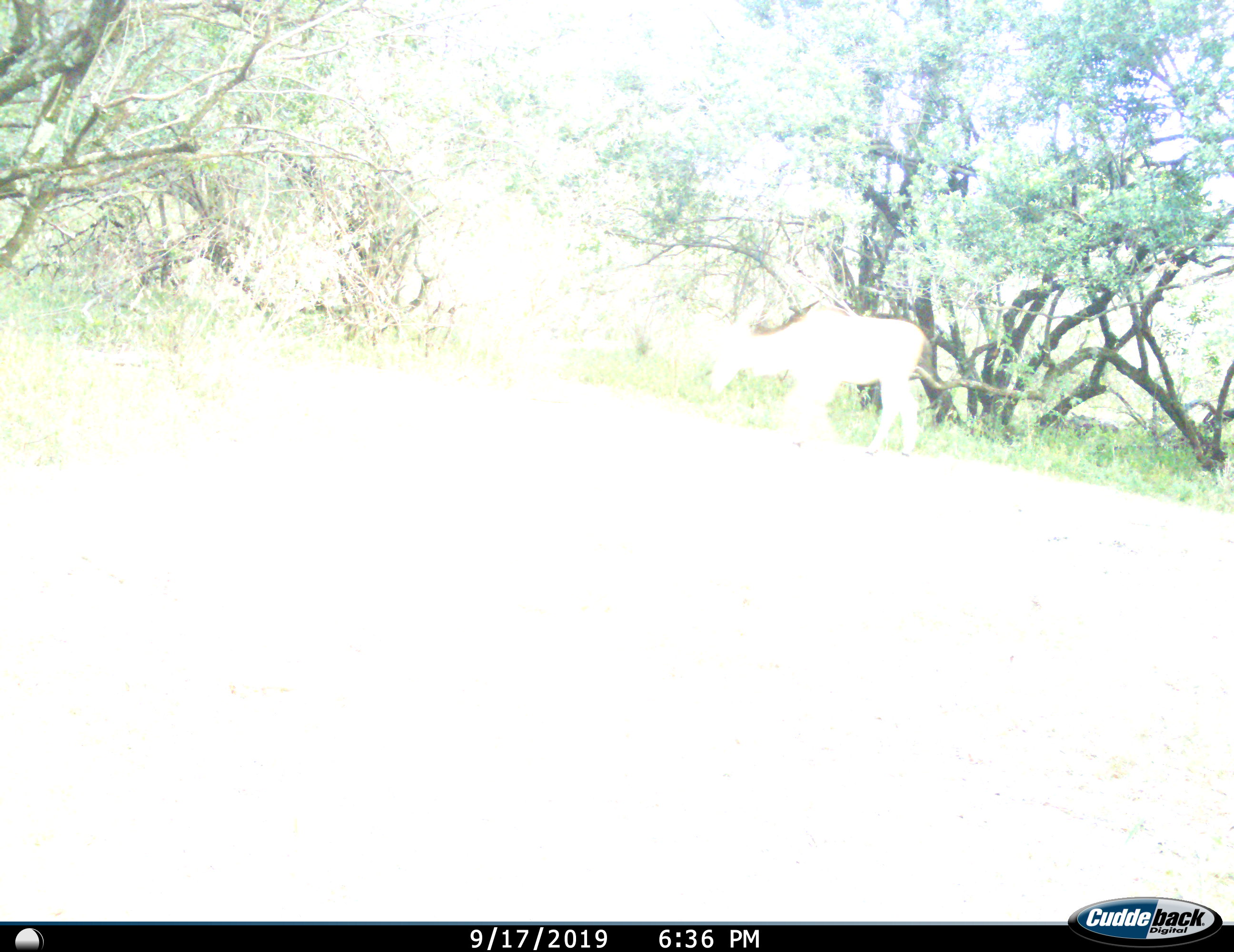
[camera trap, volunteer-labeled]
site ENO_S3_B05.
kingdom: Animalia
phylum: Chordata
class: Mammalia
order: Artiodactyla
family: Bovidae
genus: Tragelaphus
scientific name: Tragelaphus oryx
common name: eland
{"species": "eland (Tragelaphus oryx)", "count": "1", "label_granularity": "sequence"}